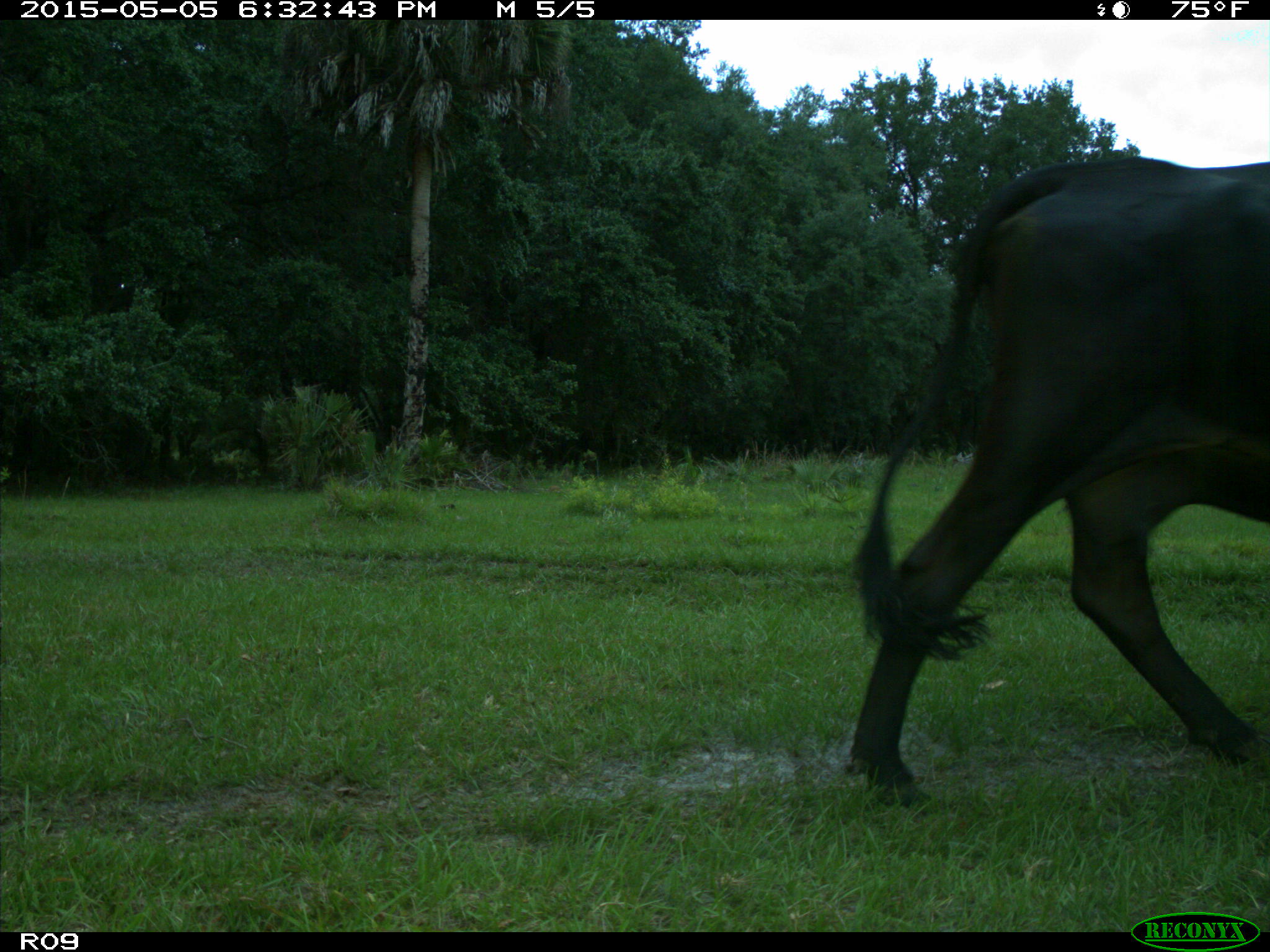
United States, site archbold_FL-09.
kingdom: Animalia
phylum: Chordata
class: Mammalia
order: Artiodactyla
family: Bovidae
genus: Bos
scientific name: Bos taurus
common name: domestic cow